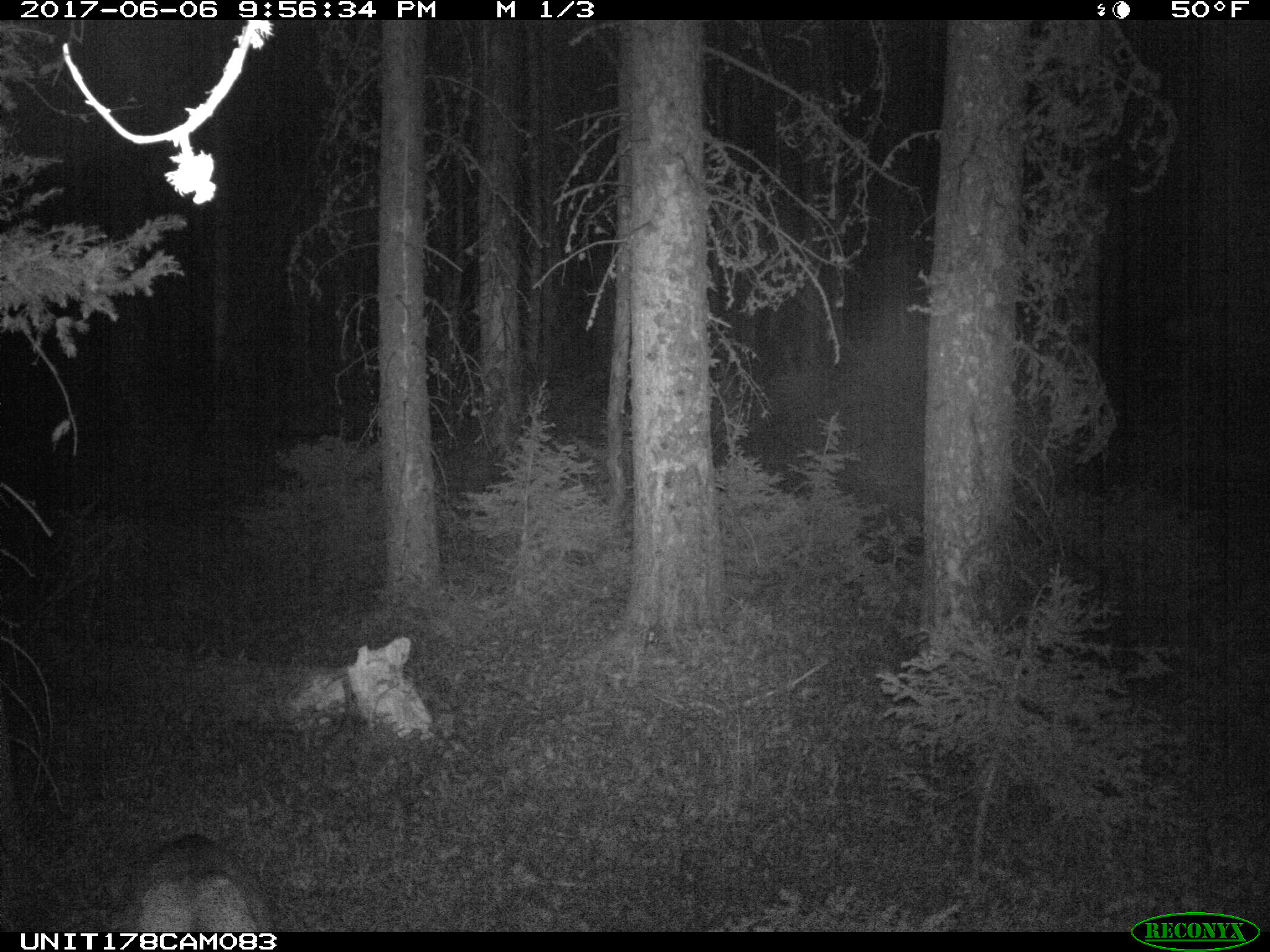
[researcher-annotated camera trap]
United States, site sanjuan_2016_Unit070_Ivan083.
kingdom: Animalia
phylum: Chordata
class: Mammalia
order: Artiodactyla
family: Cervidae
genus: Odocoileus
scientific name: Odocoileus hemionus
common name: mule deer